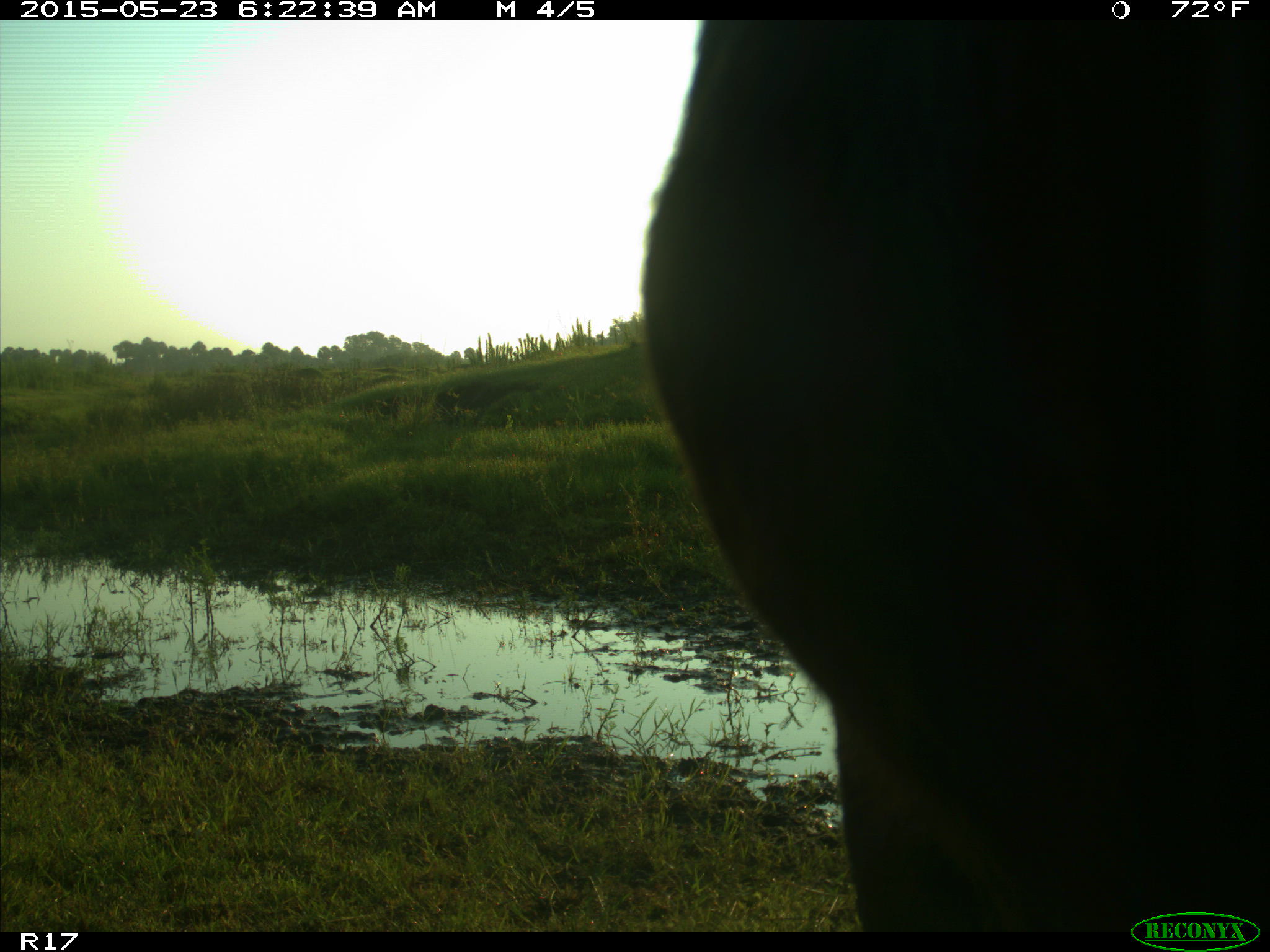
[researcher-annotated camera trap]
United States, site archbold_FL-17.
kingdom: Animalia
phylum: Chordata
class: Mammalia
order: Artiodactyla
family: Bovidae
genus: Bos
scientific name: Bos taurus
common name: domestic cow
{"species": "Bos taurus (domestic cow)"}